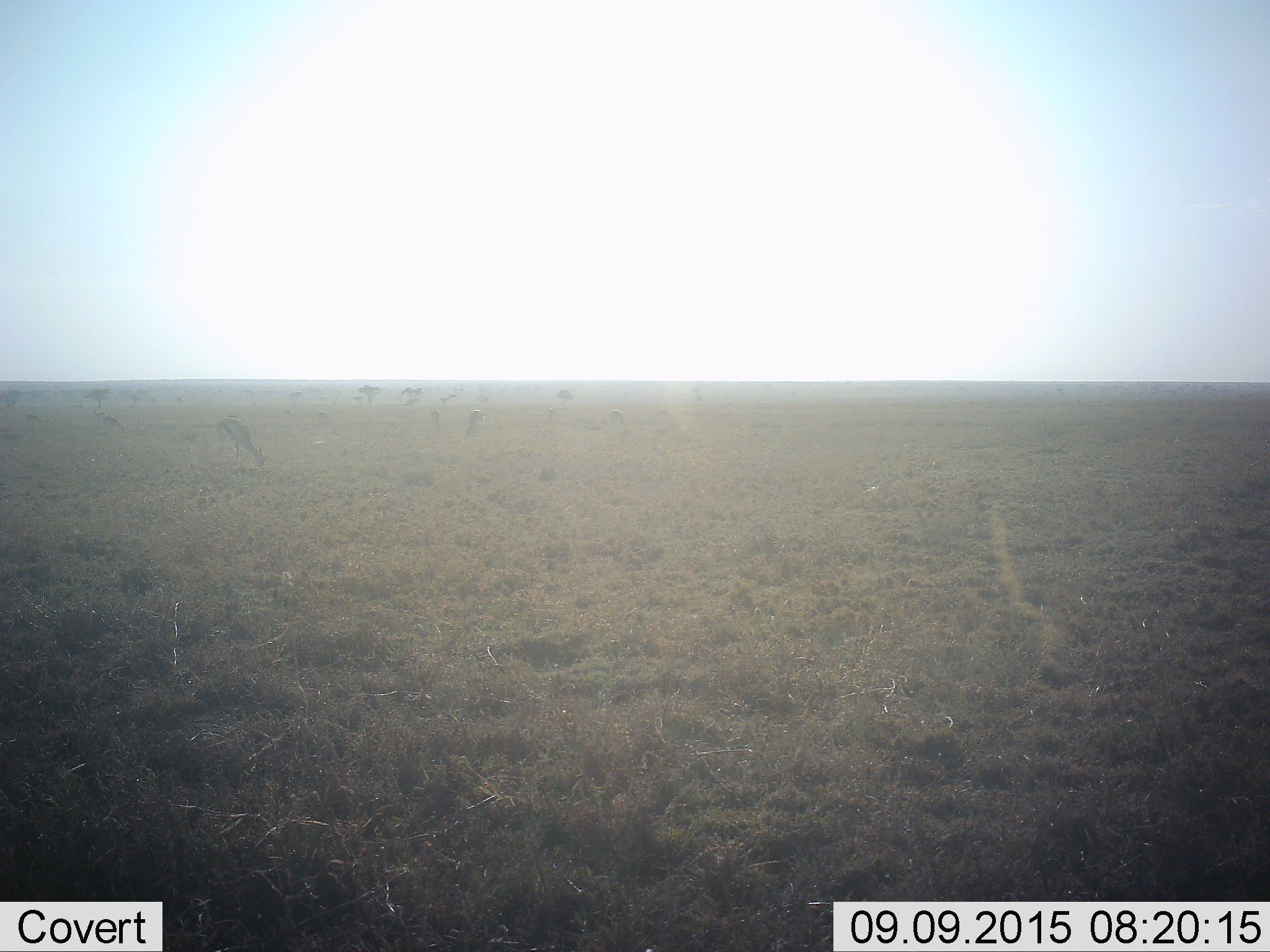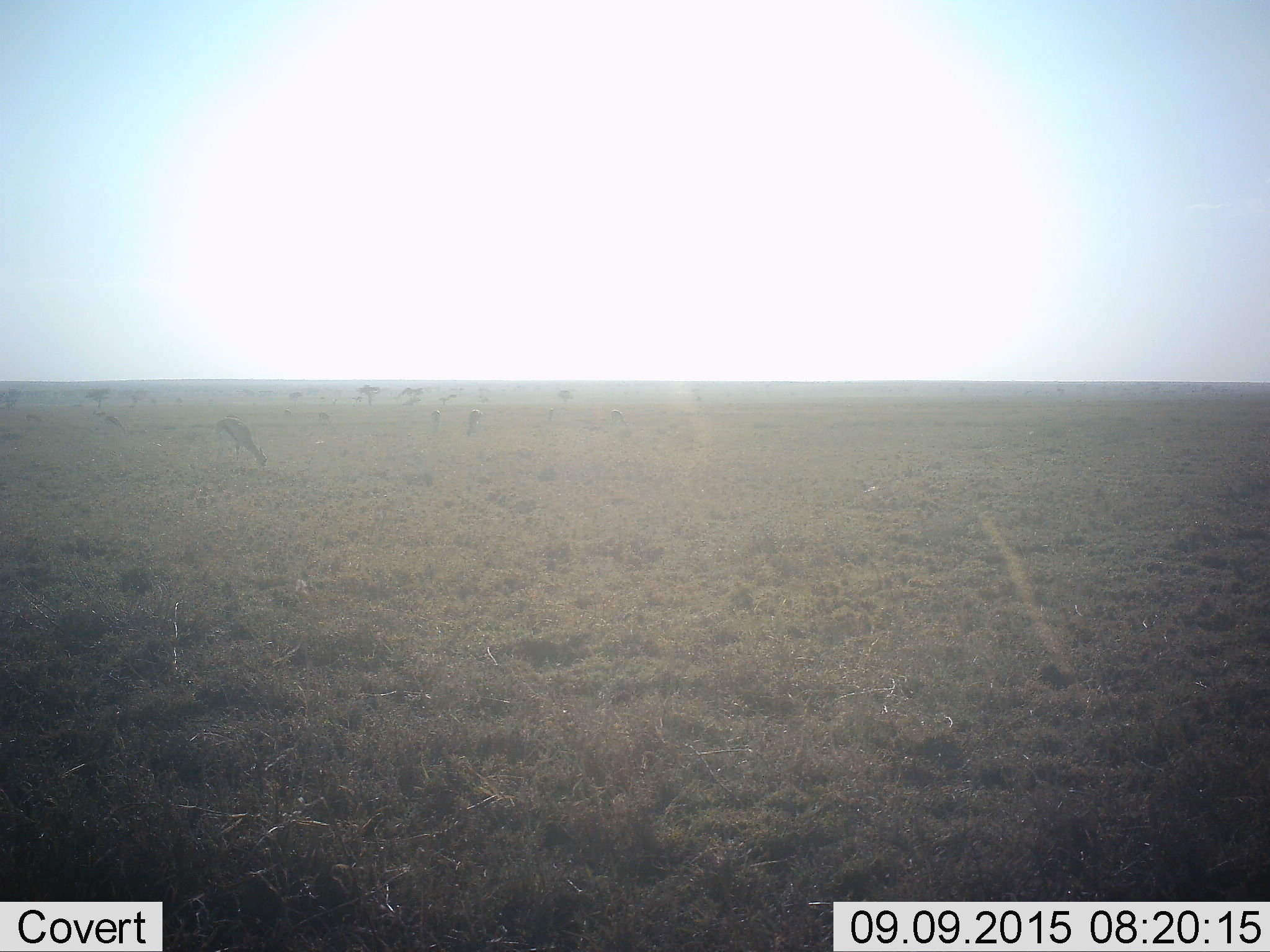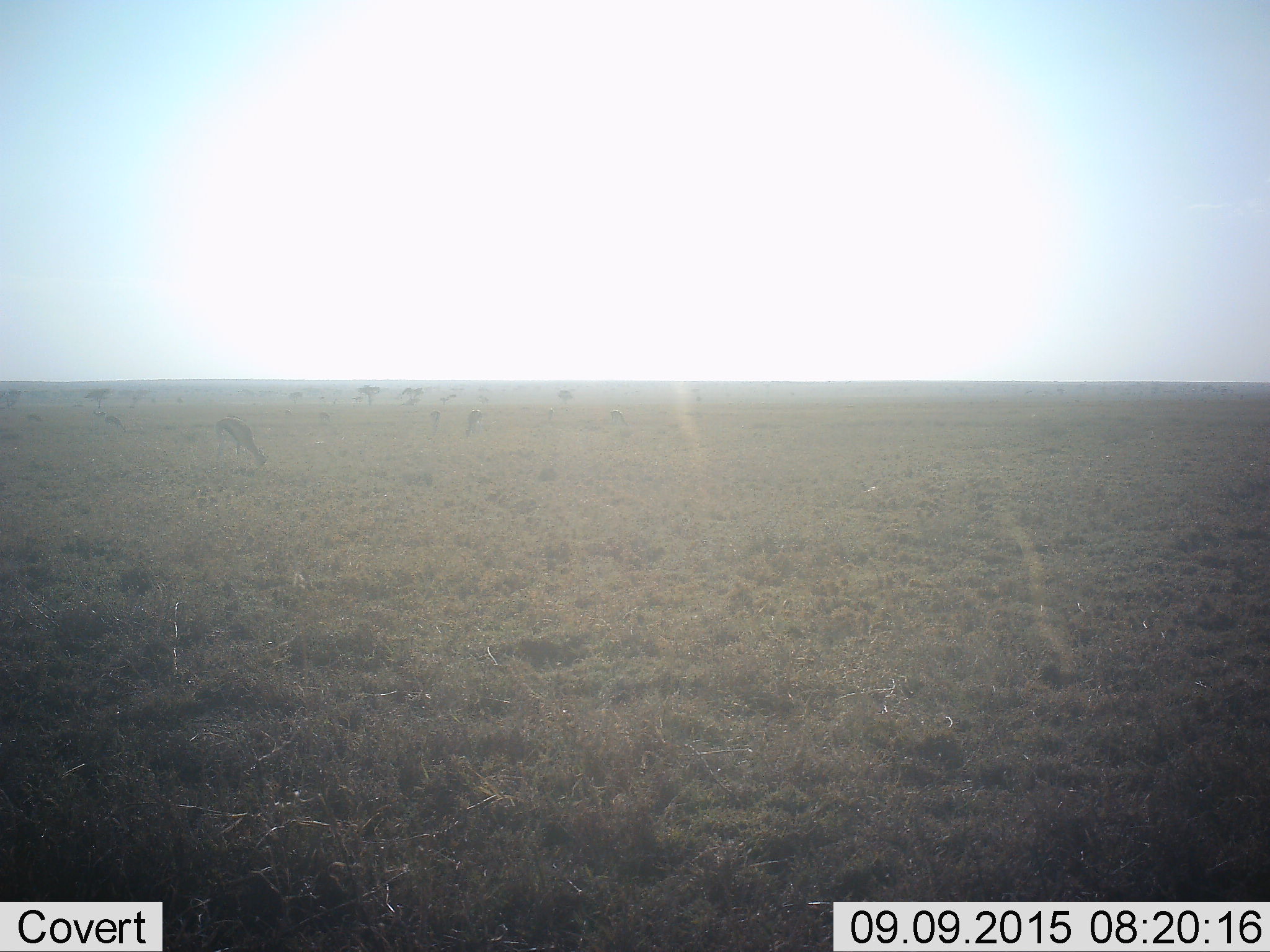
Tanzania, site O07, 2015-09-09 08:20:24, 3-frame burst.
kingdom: Animalia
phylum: Chordata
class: Mammalia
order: Artiodactyla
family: Bovidae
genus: Eudorcas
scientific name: Eudorcas thomsonii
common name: thomson's gazelle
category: gazellethomsons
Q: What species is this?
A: Gazellethomsons (thomson's gazelle) (Eudorcas thomsonii).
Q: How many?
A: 8.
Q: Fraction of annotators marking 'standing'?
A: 50%.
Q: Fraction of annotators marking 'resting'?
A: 0%.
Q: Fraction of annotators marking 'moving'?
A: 0%.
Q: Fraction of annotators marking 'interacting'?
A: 0%.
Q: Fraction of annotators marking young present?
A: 0%.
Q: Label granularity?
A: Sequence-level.